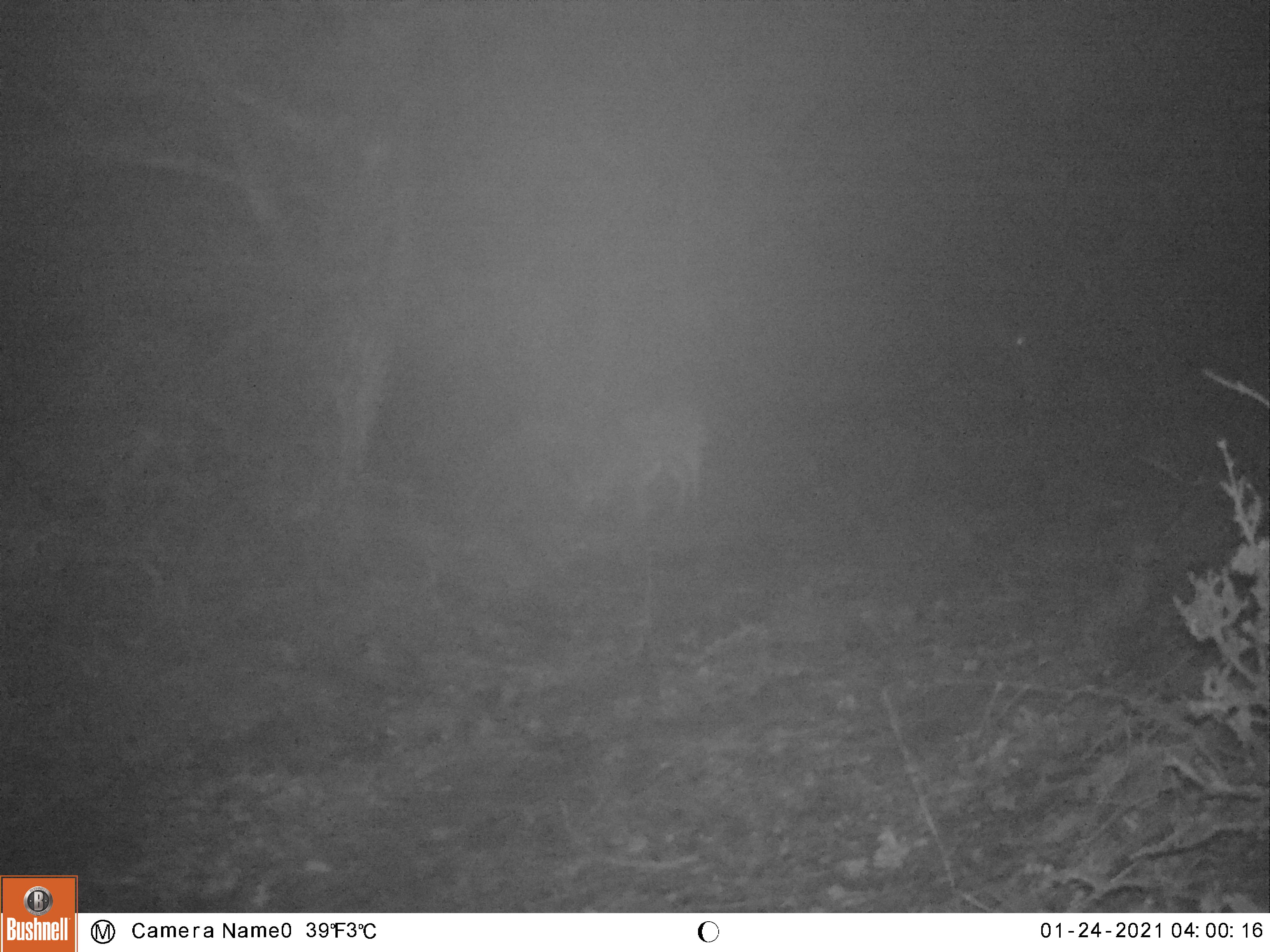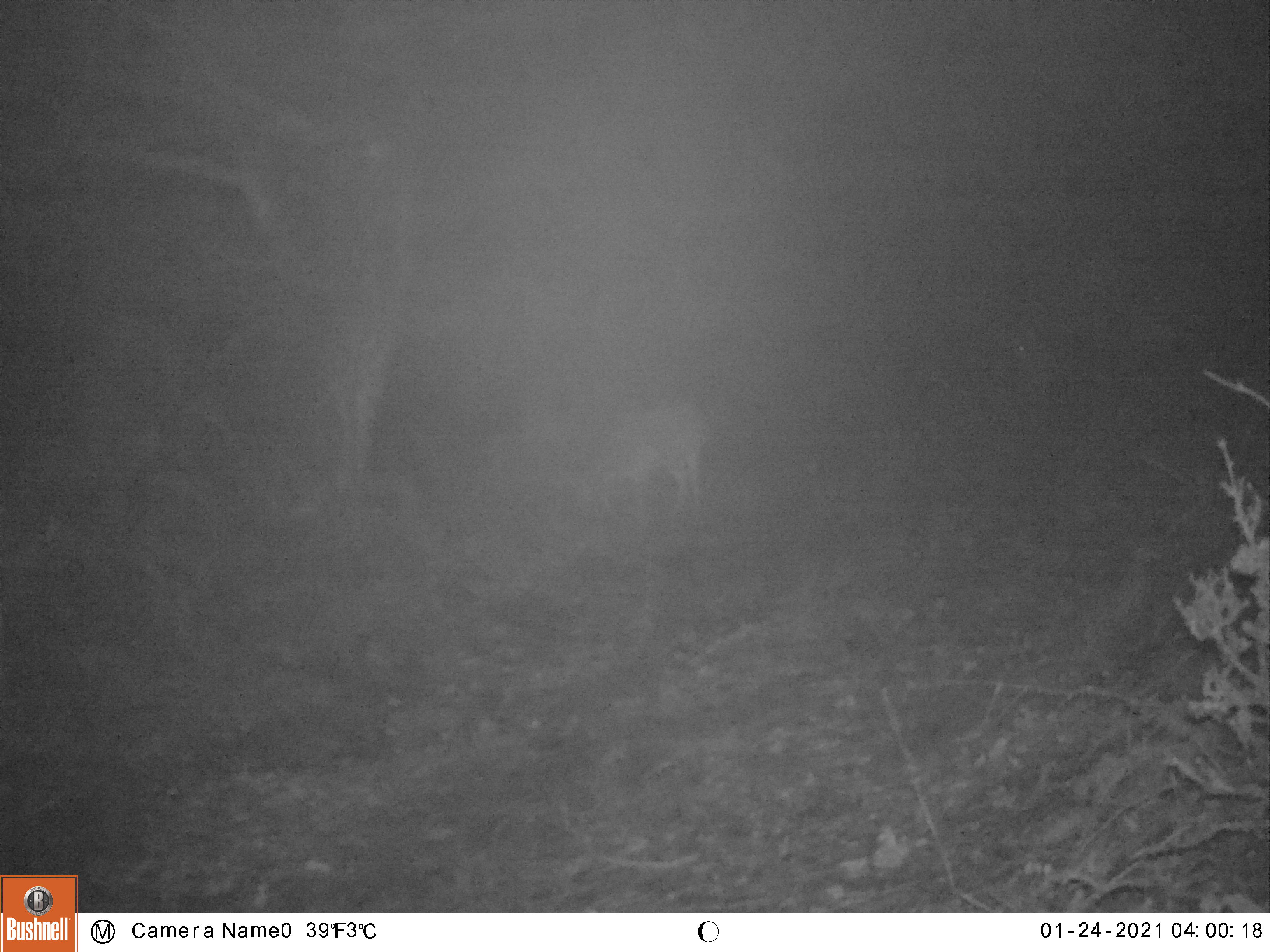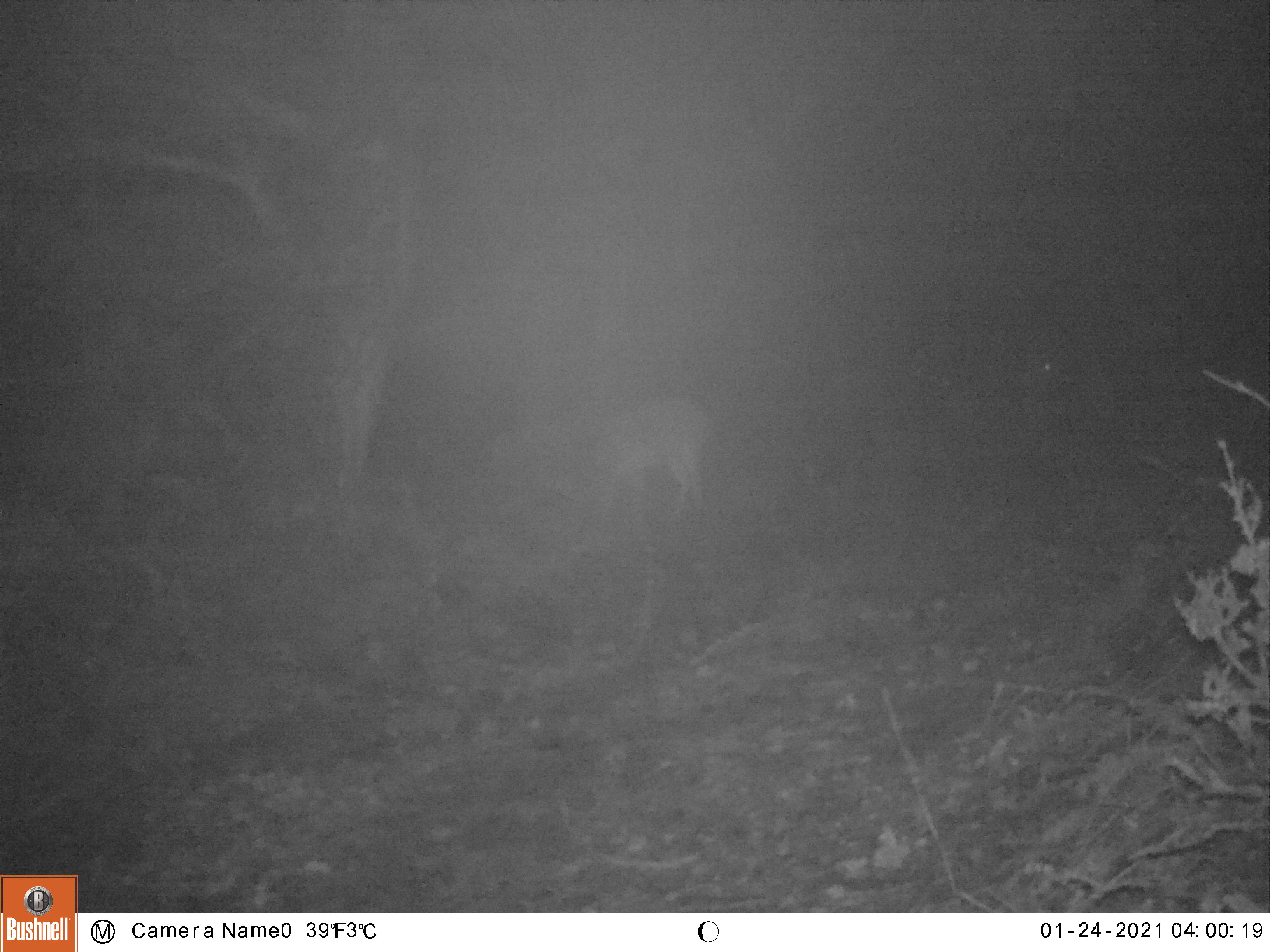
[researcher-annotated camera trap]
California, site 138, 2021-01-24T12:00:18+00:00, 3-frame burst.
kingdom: Animalia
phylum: Chordata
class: Mammalia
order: Artiodactyla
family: Cervidae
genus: Odocoileus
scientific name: Odocoileus hemionus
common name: mule deer